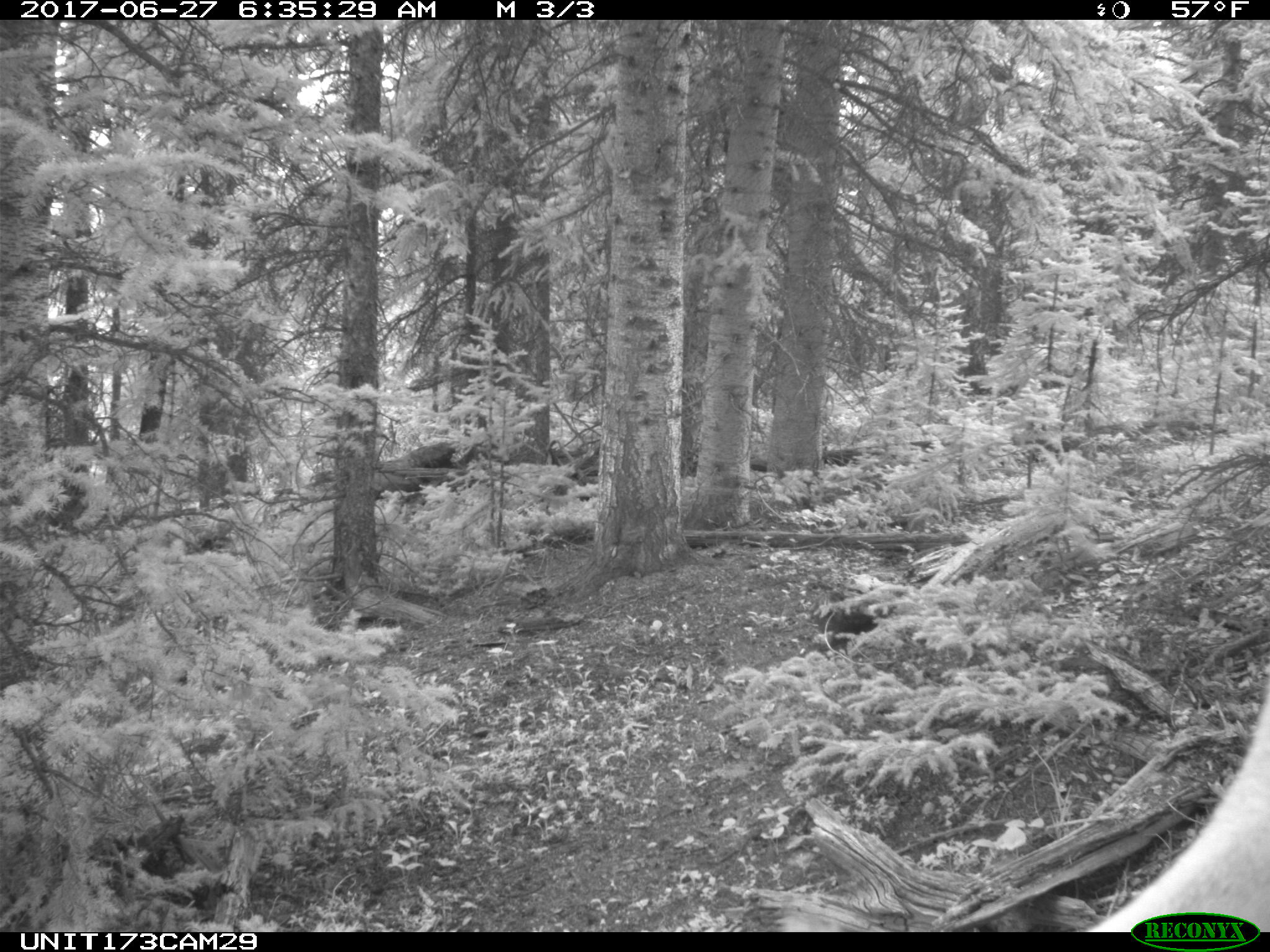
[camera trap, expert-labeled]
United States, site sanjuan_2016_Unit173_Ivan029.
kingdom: Animalia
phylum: Chordata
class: Mammalia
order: Artiodactyla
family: Cervidae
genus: Cervus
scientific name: Cervus elaphus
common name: red deer